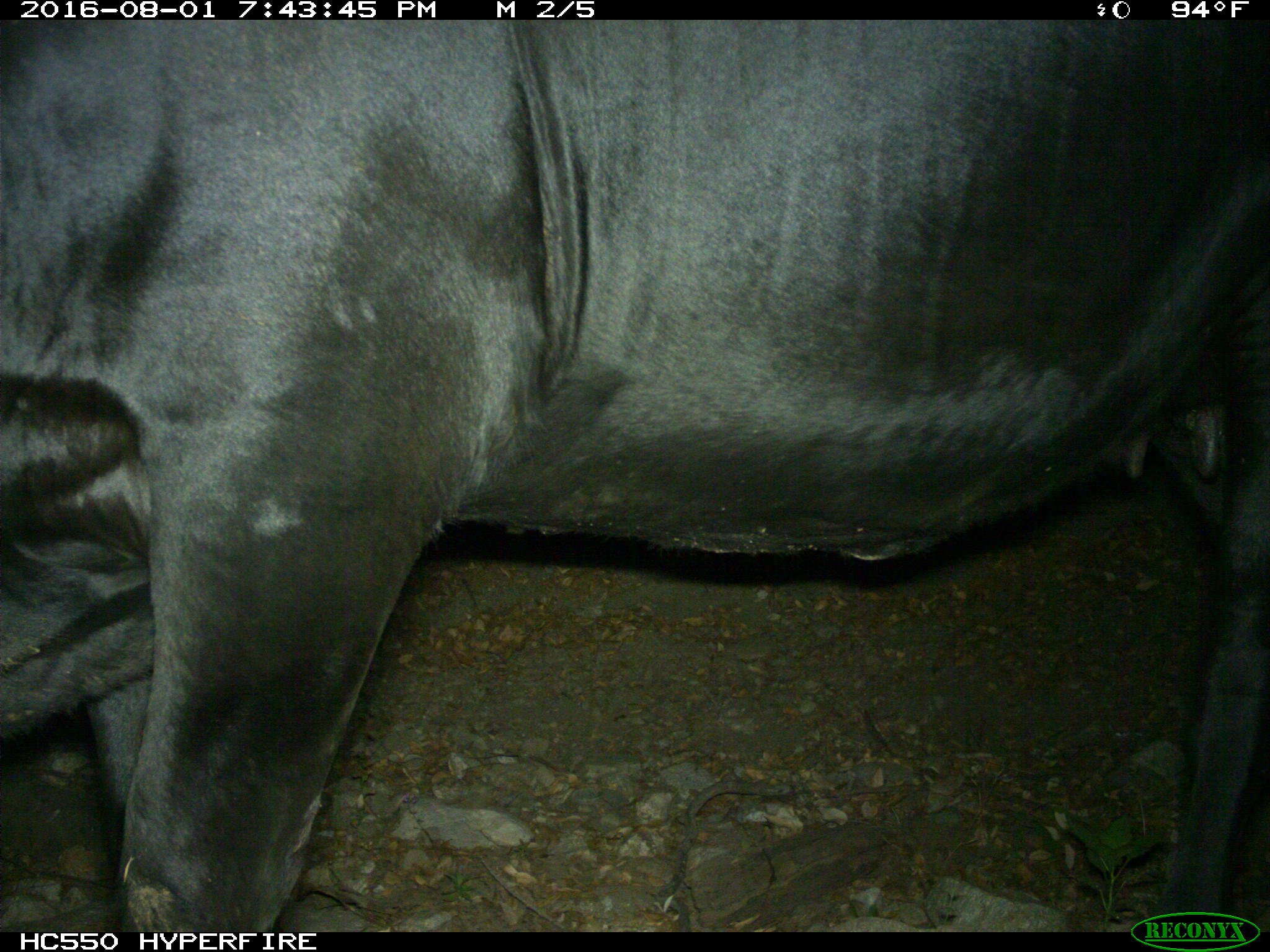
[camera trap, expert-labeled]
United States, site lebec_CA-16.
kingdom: Animalia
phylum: Chordata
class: Mammalia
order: Artiodactyla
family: Bovidae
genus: Bos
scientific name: Bos taurus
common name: domestic cow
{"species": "Bos taurus (domestic cow)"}